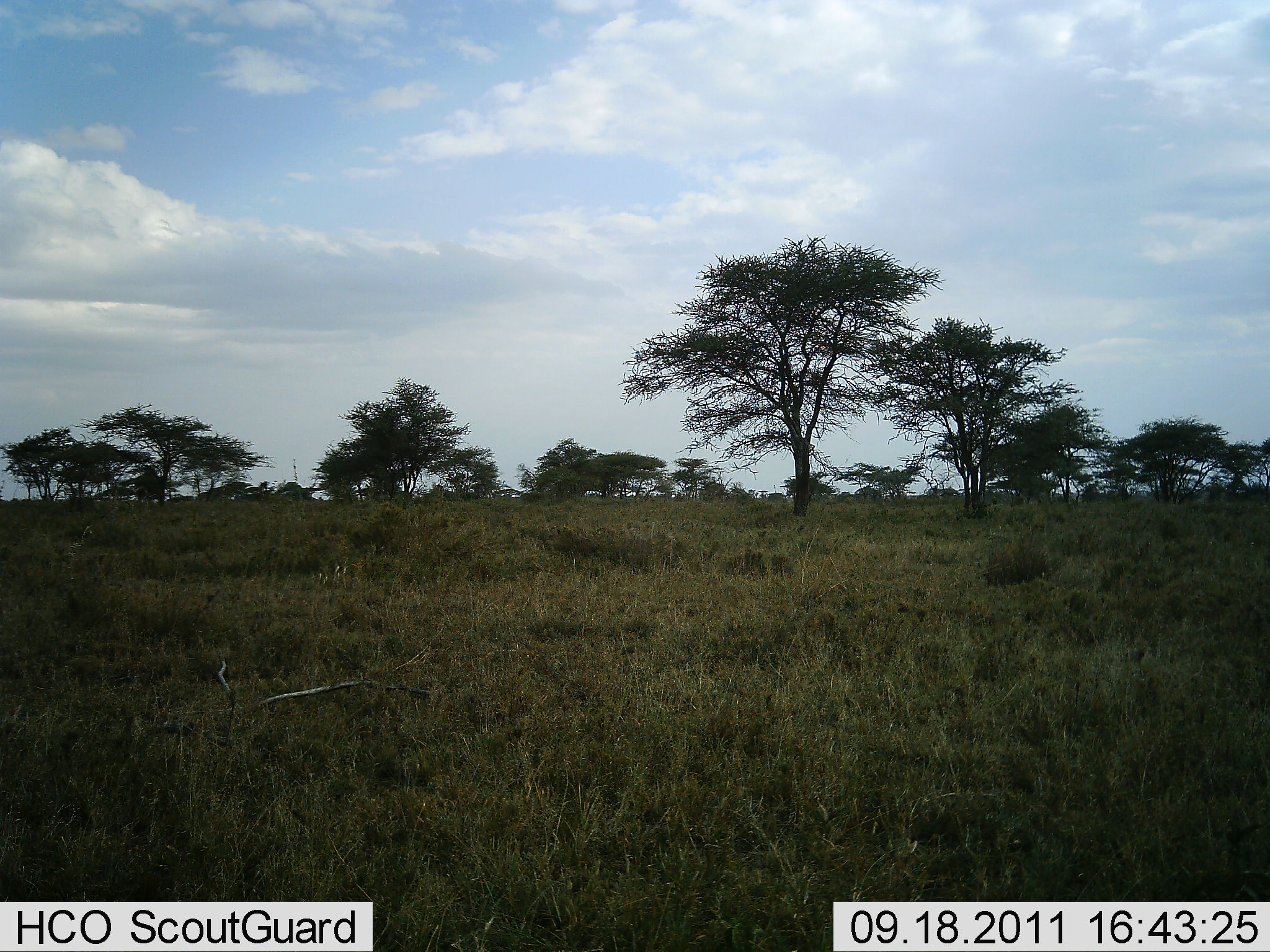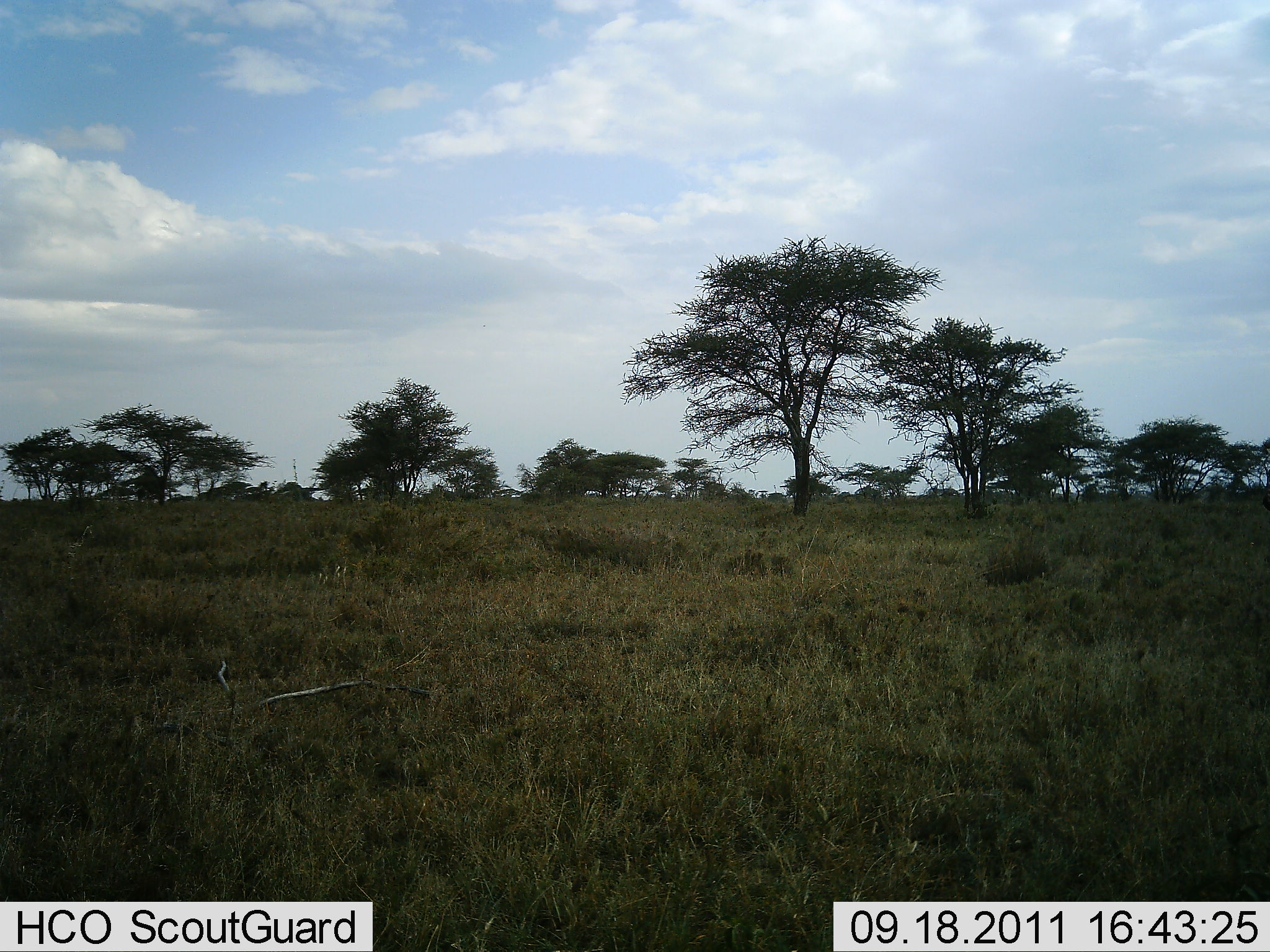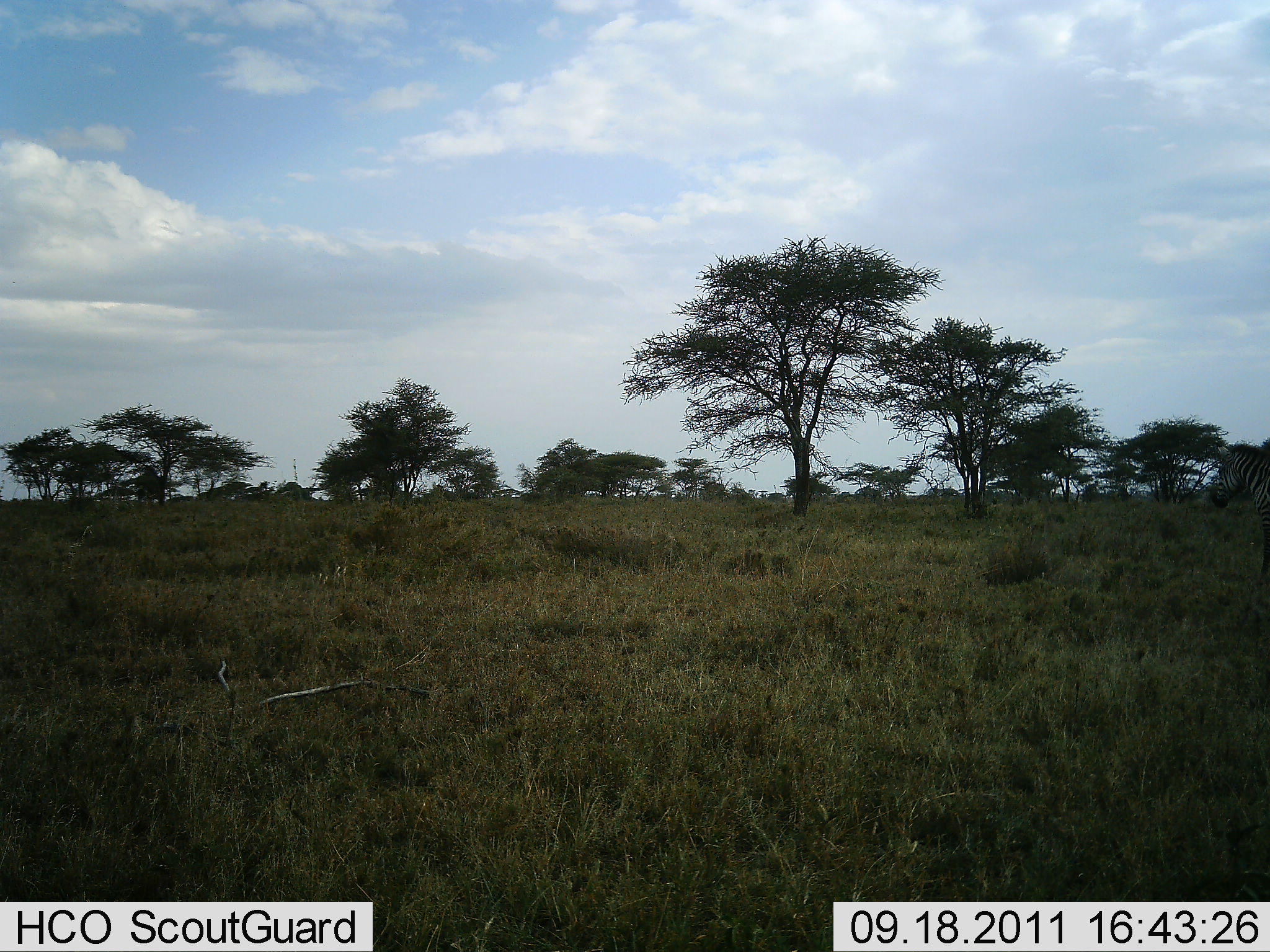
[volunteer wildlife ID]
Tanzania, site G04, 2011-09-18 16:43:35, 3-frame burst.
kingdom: Animalia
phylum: Chordata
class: Mammalia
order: Perissodactyla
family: Equidae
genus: Equus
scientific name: Equus quagga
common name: plains zebra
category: zebra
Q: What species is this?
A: Zebra (plains zebra) (Equus quagga).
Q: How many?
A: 1.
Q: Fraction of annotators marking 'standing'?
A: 8%.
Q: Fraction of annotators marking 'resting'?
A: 0%.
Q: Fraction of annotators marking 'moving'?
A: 92%.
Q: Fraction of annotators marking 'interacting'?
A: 0%.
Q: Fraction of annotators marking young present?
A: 0%.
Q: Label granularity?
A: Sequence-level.